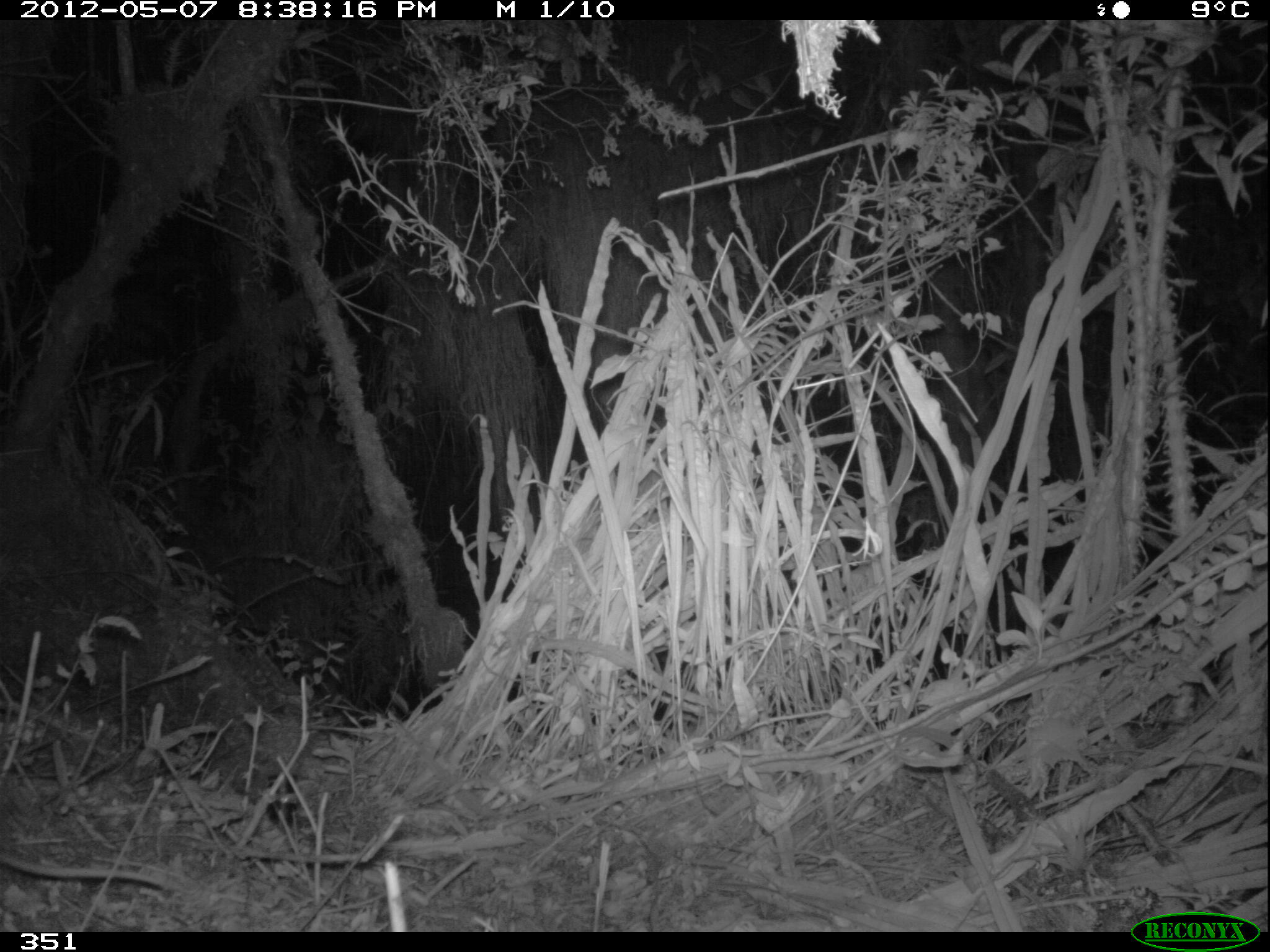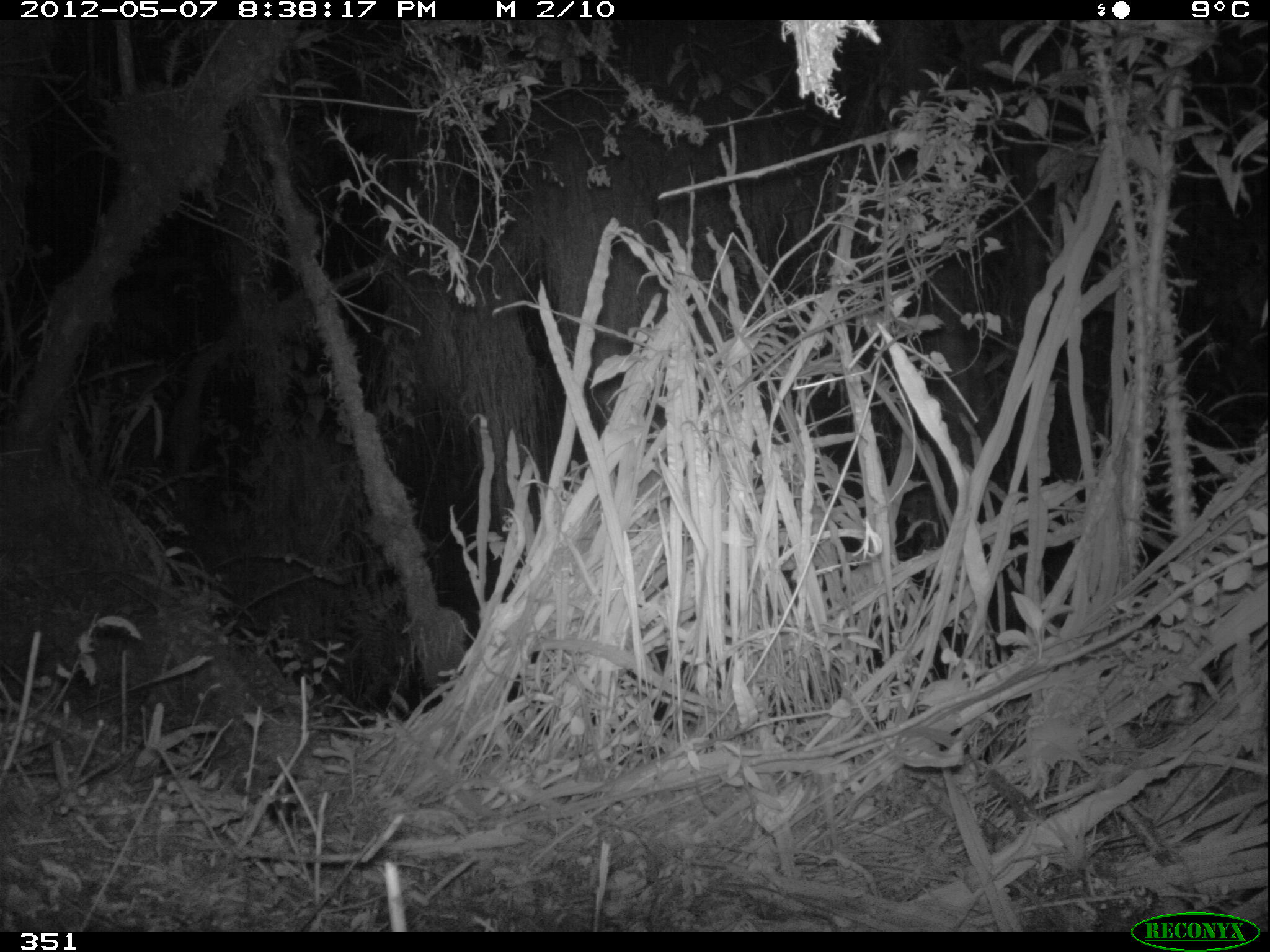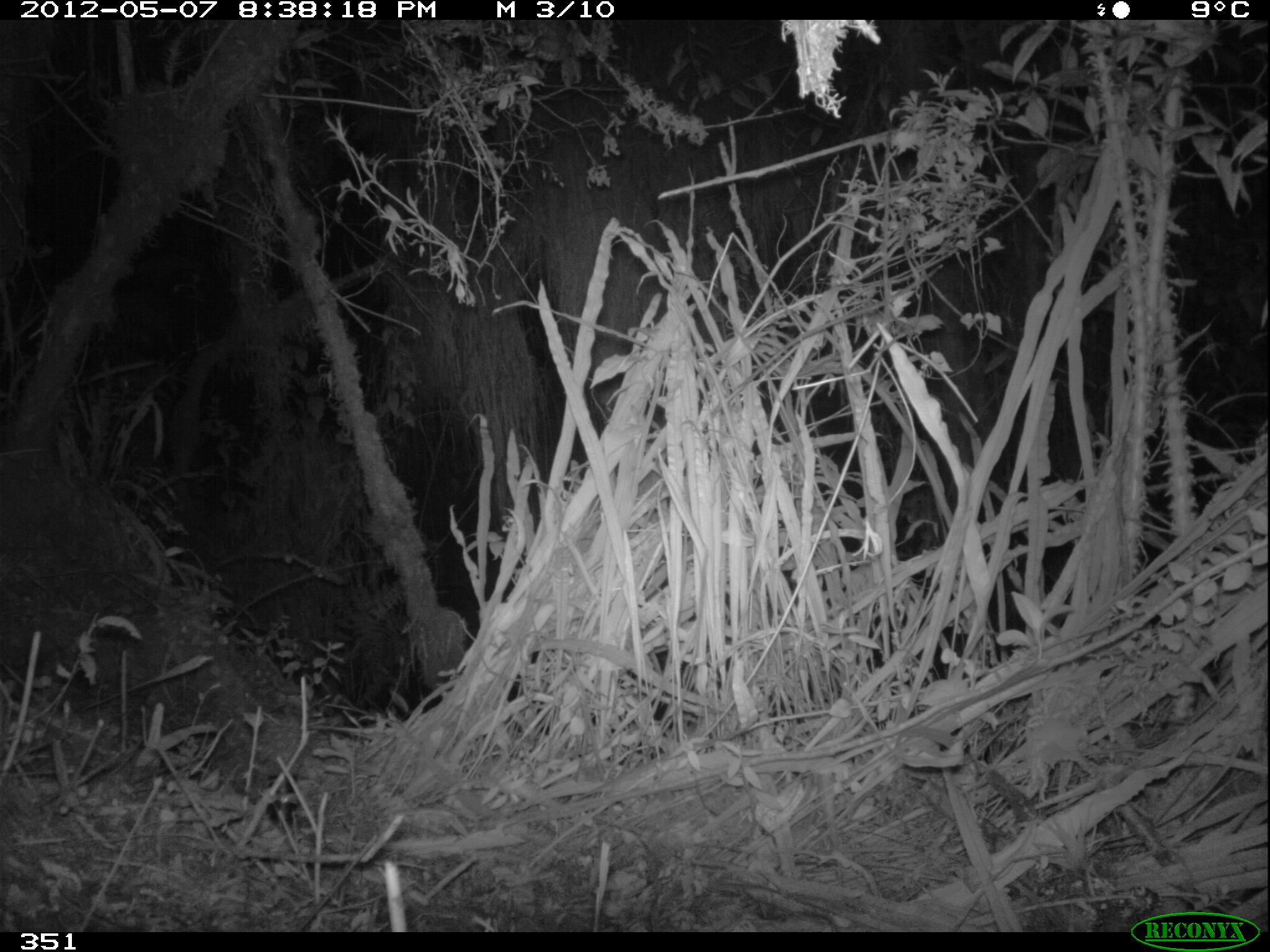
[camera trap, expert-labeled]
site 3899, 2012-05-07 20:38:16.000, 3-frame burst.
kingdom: Animalia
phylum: Chordata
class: Mammalia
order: Didelphimorphia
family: Didelphidae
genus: Didelphis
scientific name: Didelphis pernigra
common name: andean white-eared opossum